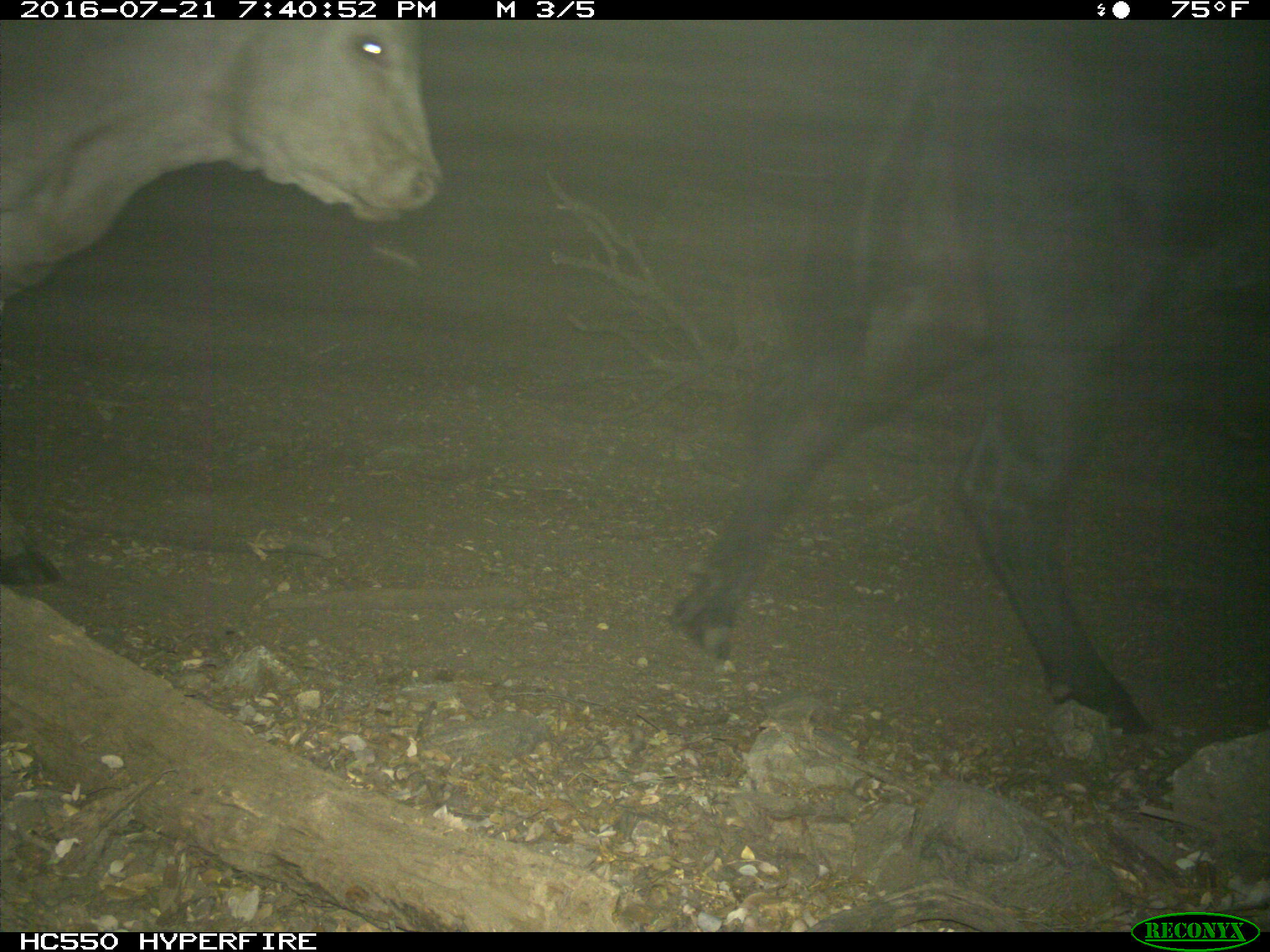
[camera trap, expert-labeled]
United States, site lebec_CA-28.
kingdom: Animalia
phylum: Chordata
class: Mammalia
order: Artiodactyla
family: Bovidae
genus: Bos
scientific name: Bos taurus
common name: domestic cow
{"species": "Bos taurus (domestic cow)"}